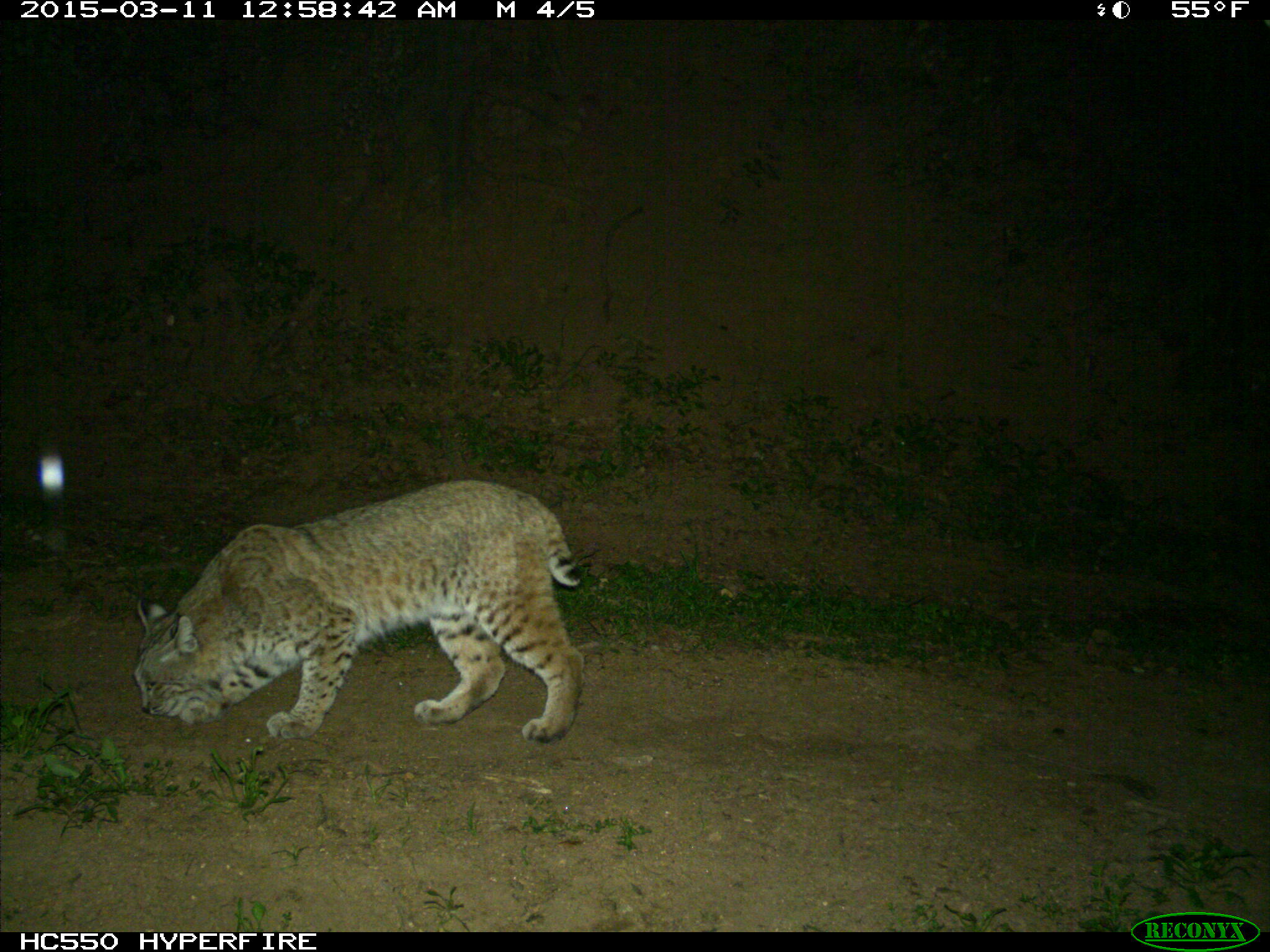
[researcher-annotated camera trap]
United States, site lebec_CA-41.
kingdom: Animalia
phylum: Chordata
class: Mammalia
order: Carnivora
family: Felidae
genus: Lynx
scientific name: Lynx rufus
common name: bobcat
Lynx rufus (bobcat).